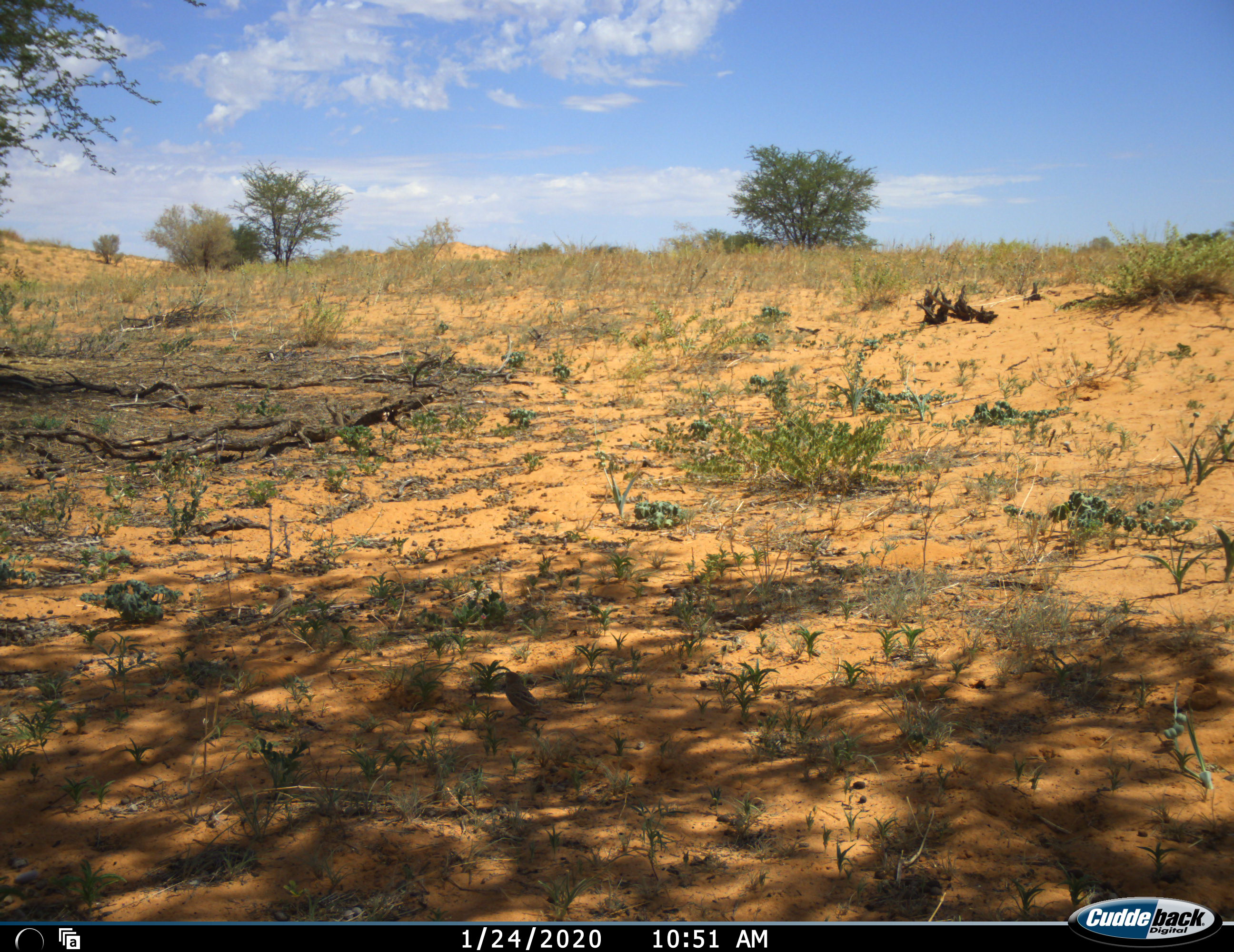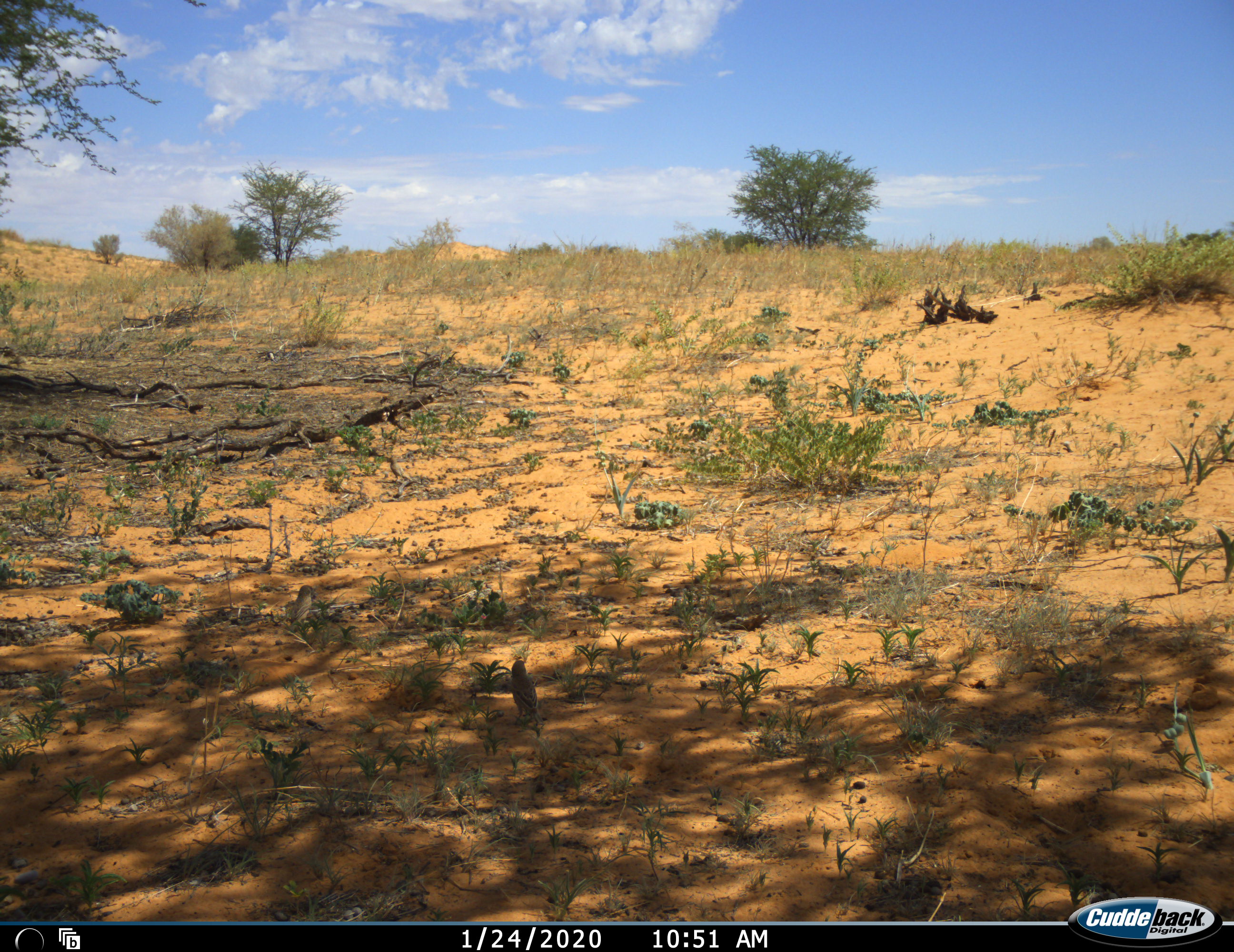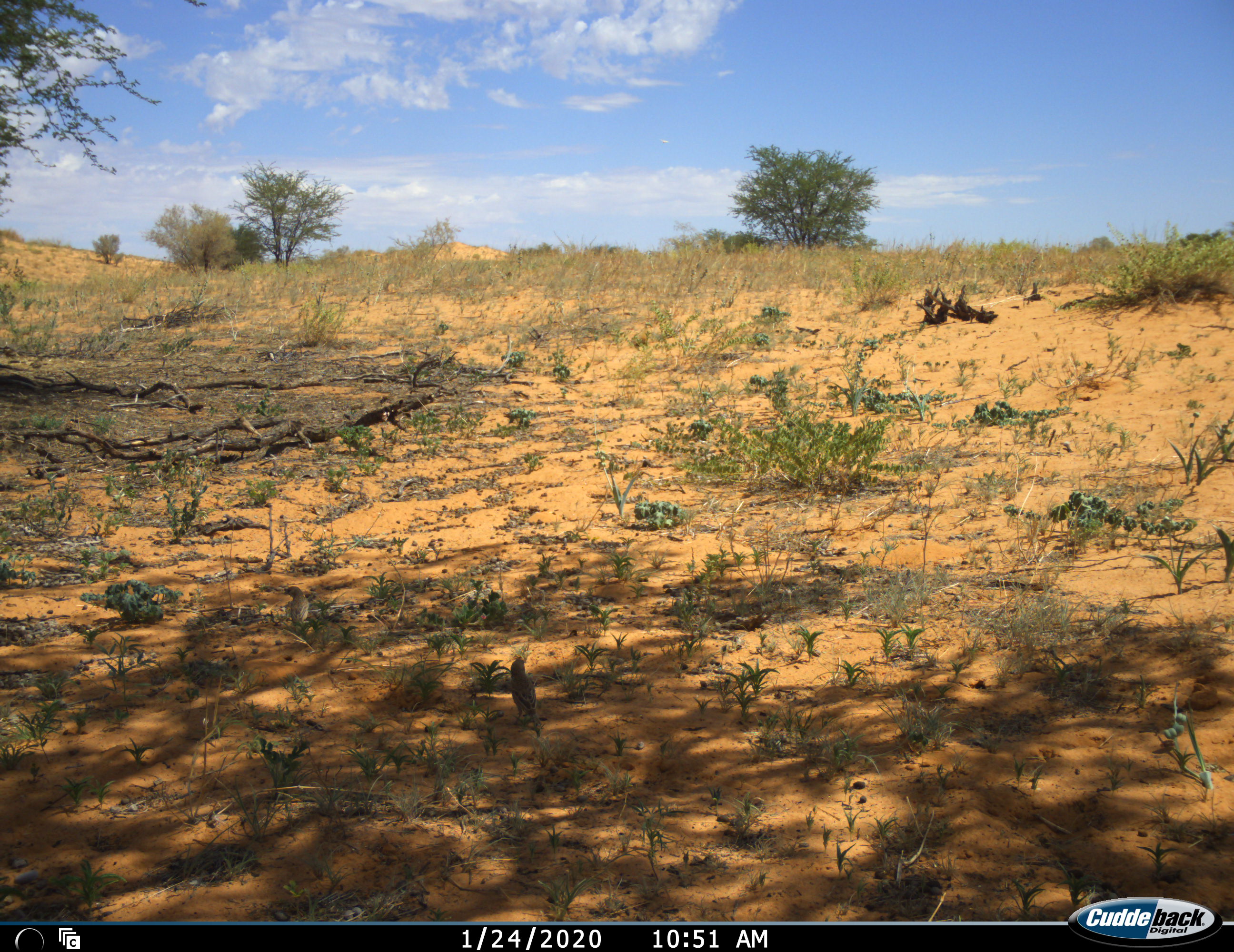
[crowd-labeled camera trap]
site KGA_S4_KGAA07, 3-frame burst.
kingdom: Animalia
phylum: Chordata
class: Aves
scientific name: Aves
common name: bird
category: birdother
Birdother (bird) (Aves), count 4. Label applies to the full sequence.